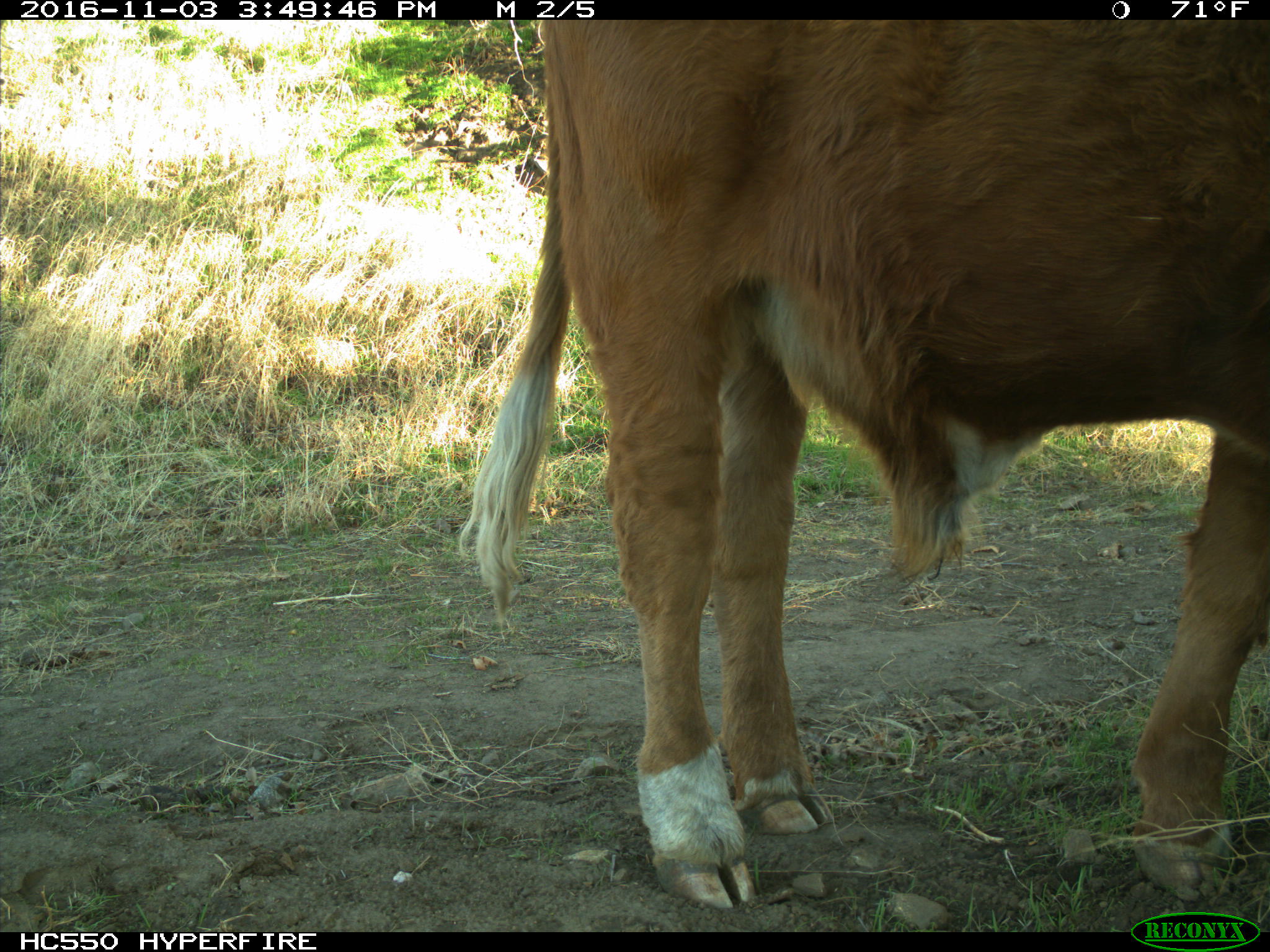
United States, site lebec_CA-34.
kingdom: Animalia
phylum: Chordata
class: Mammalia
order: Artiodactyla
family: Bovidae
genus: Bos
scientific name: Bos taurus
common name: domestic cow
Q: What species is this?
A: Bos taurus (domestic cow).